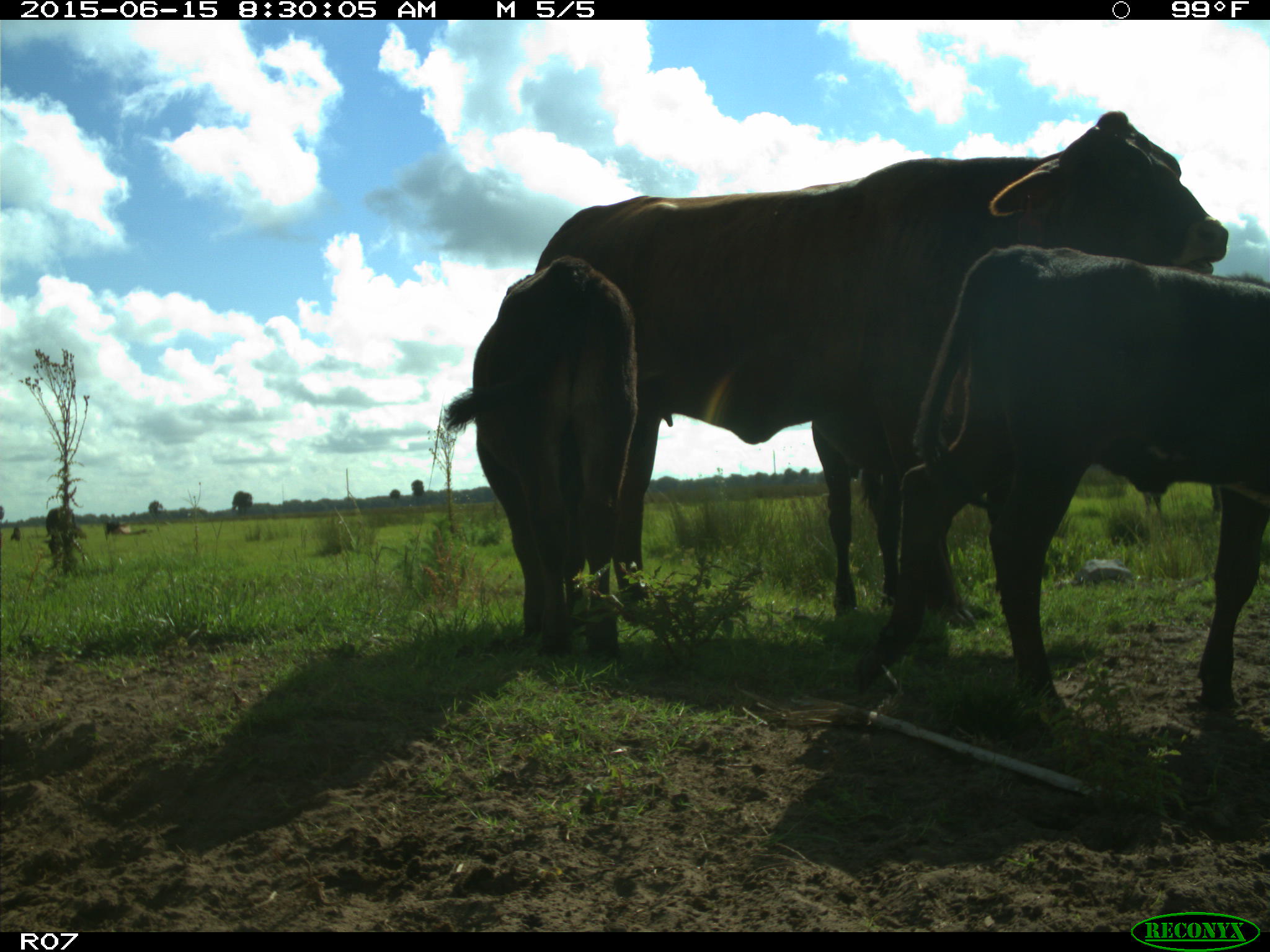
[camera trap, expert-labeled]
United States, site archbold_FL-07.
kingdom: Animalia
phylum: Chordata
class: Mammalia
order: Artiodactyla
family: Bovidae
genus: Bos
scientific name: Bos taurus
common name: domestic cow